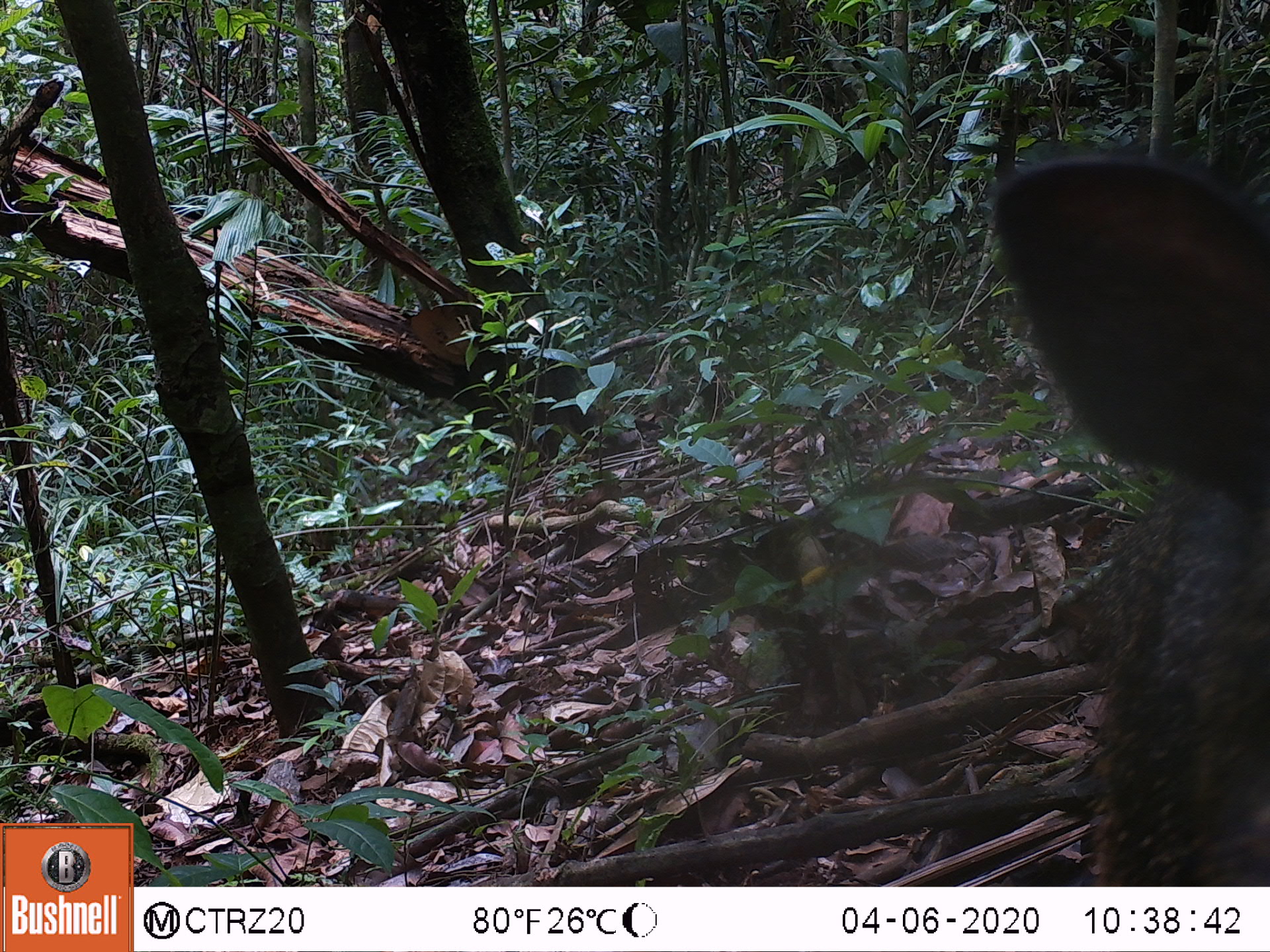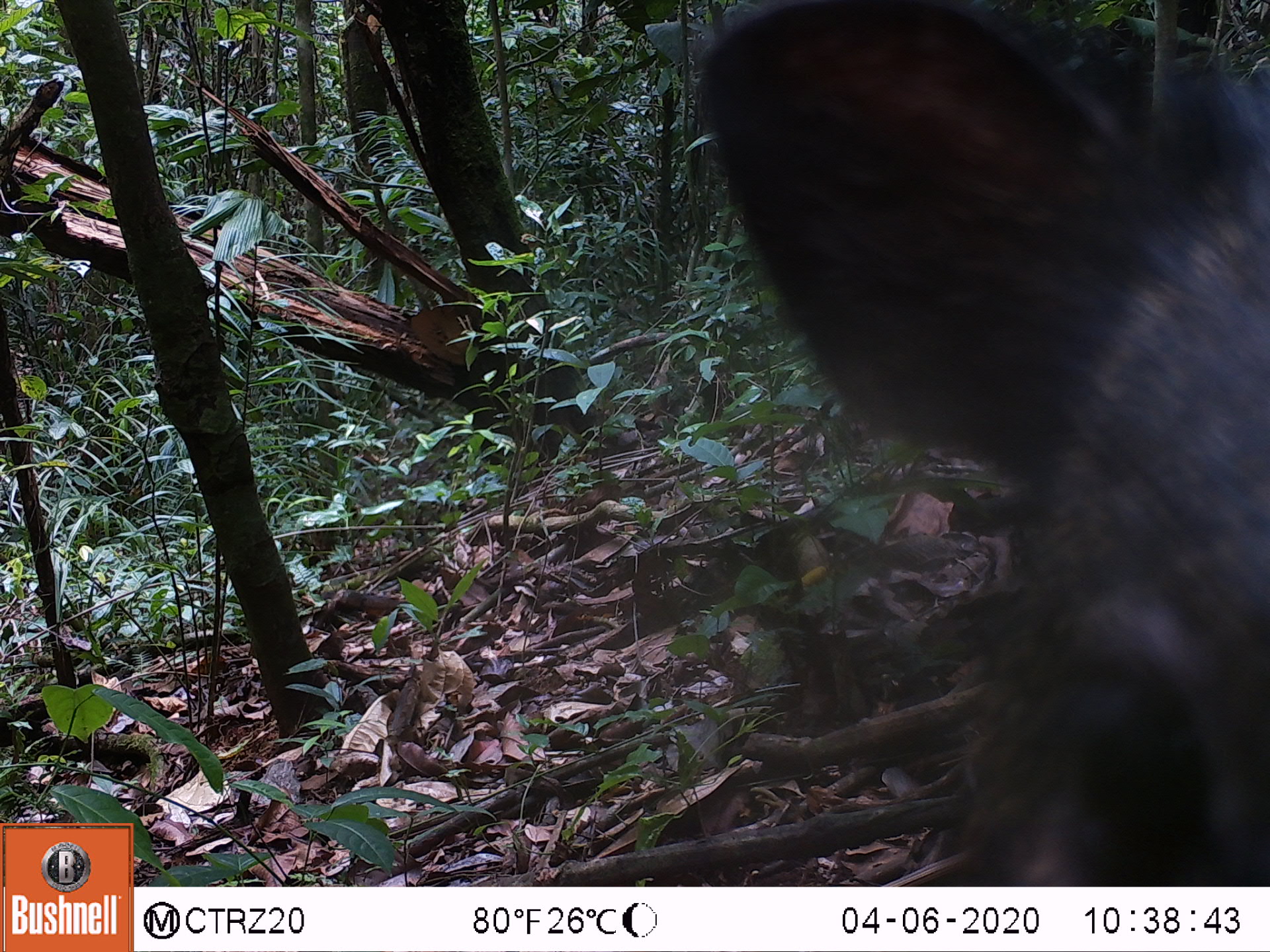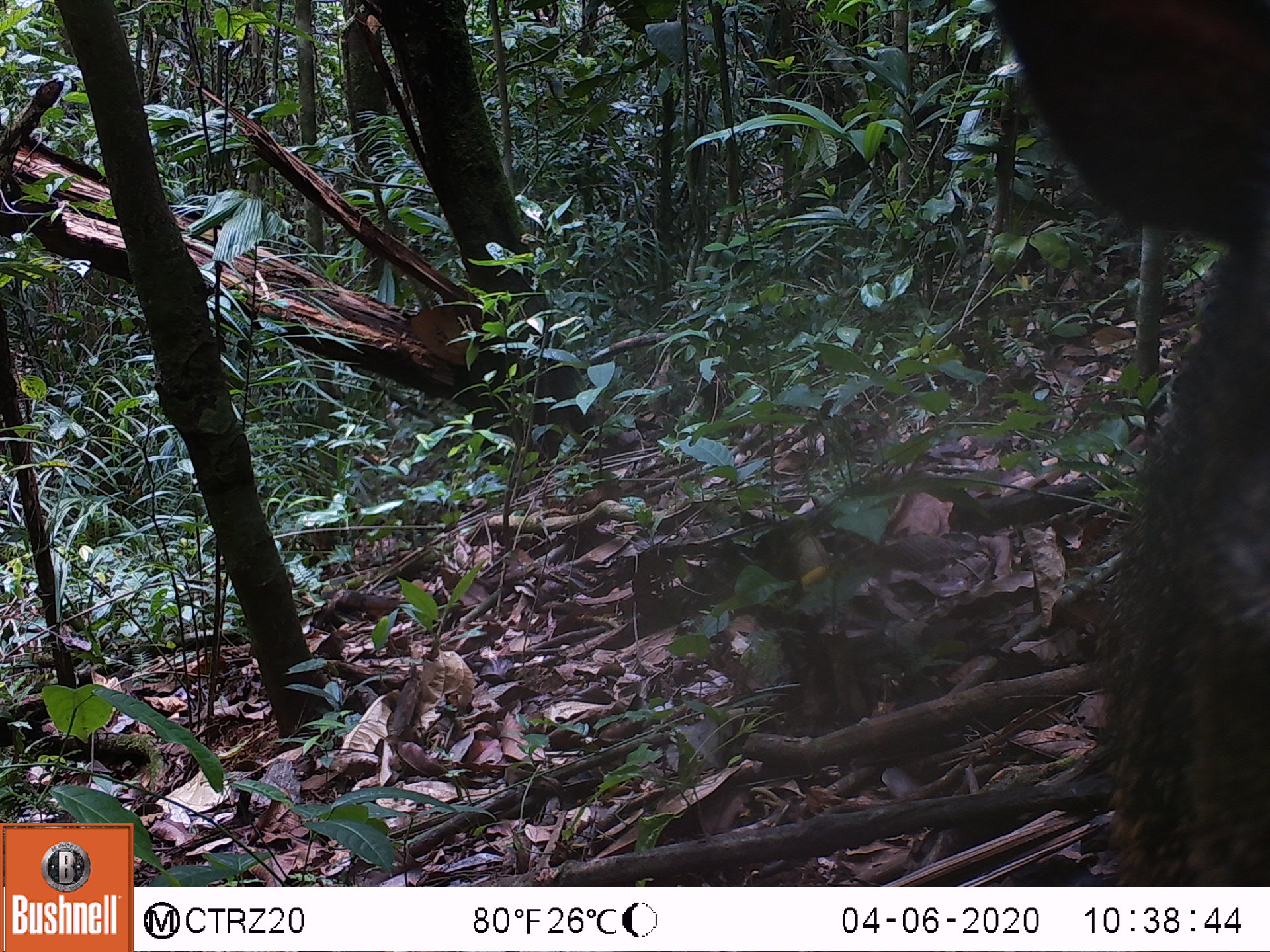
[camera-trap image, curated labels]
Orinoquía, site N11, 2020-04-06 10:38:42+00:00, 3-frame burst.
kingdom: Animalia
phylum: Chordata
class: Mammalia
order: Artiodactyla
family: Tayassuidae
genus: Pecari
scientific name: Pecari tajacu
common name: collared peccary